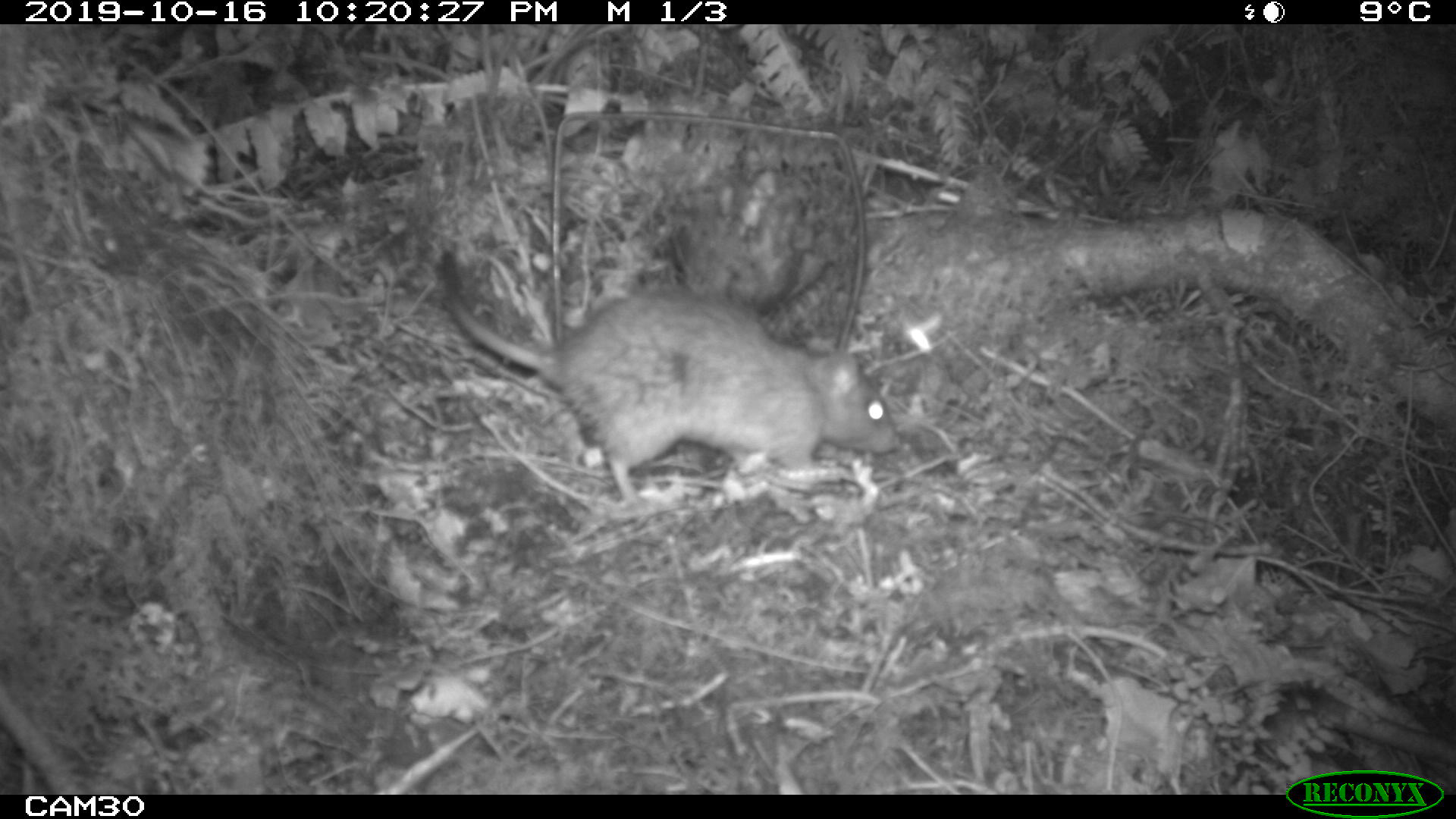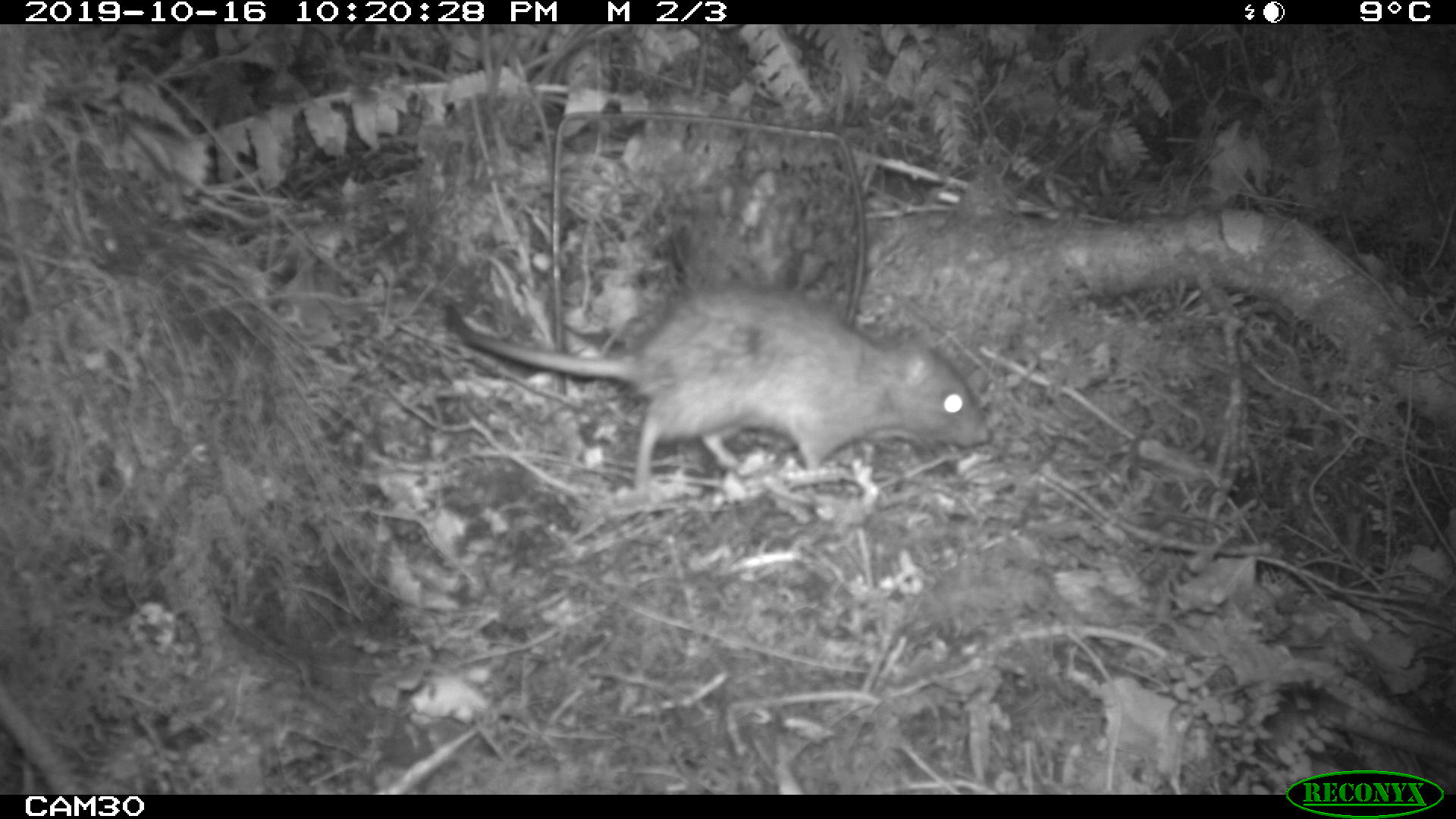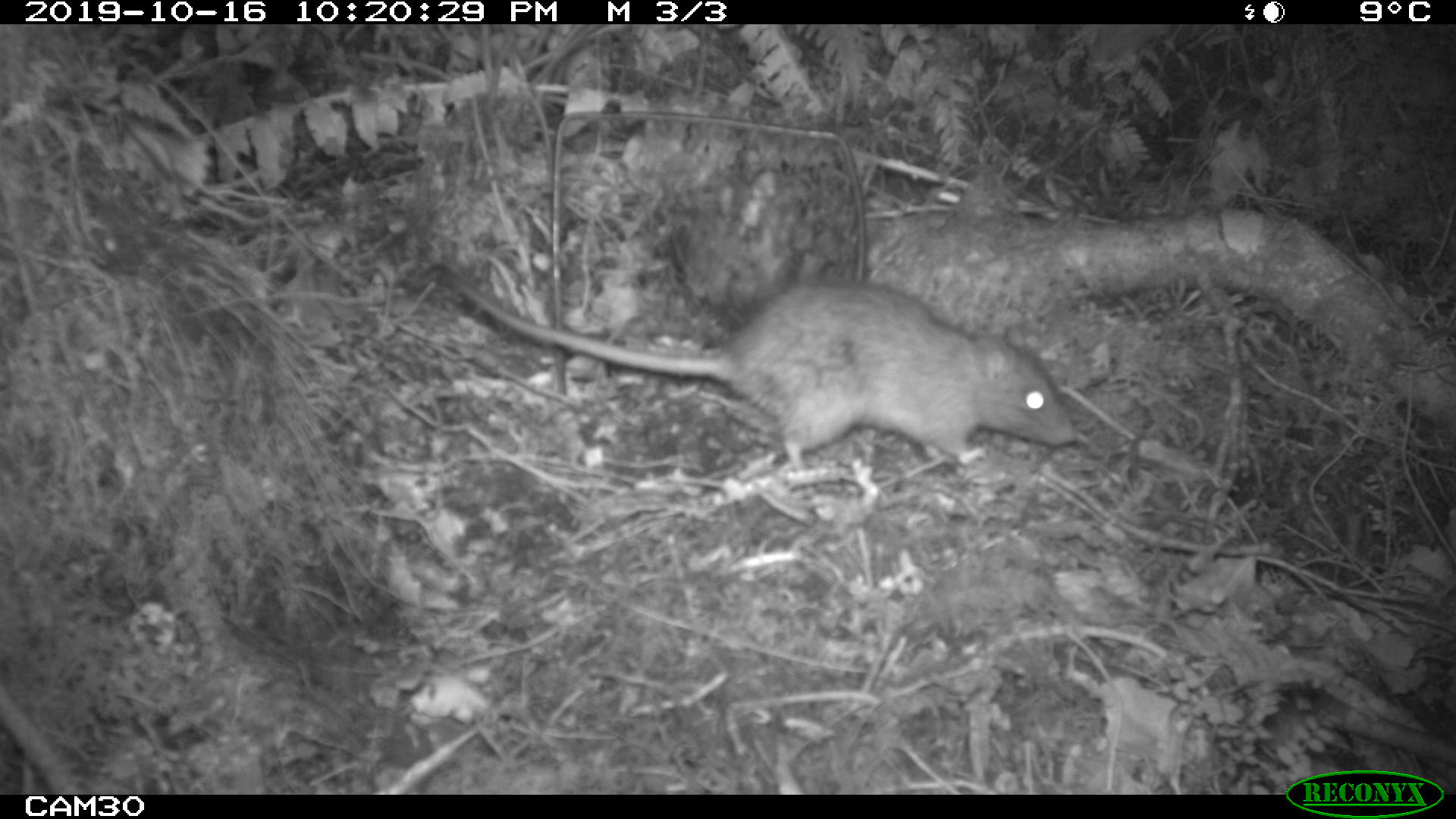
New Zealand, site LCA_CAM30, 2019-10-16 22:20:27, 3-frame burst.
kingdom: Animalia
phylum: Chordata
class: Mammalia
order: Rodentia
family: Muridae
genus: Rattus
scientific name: Rattus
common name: rat